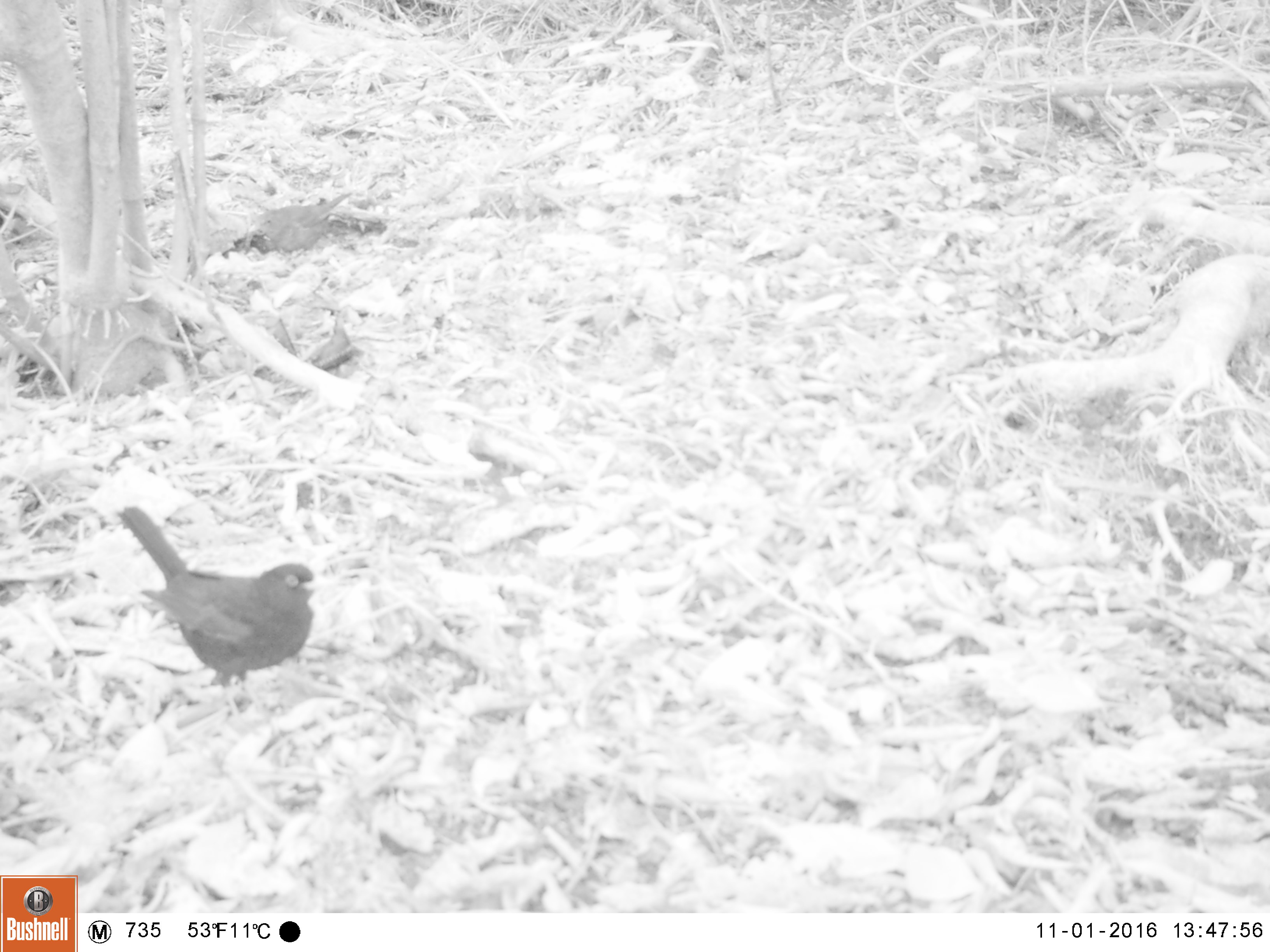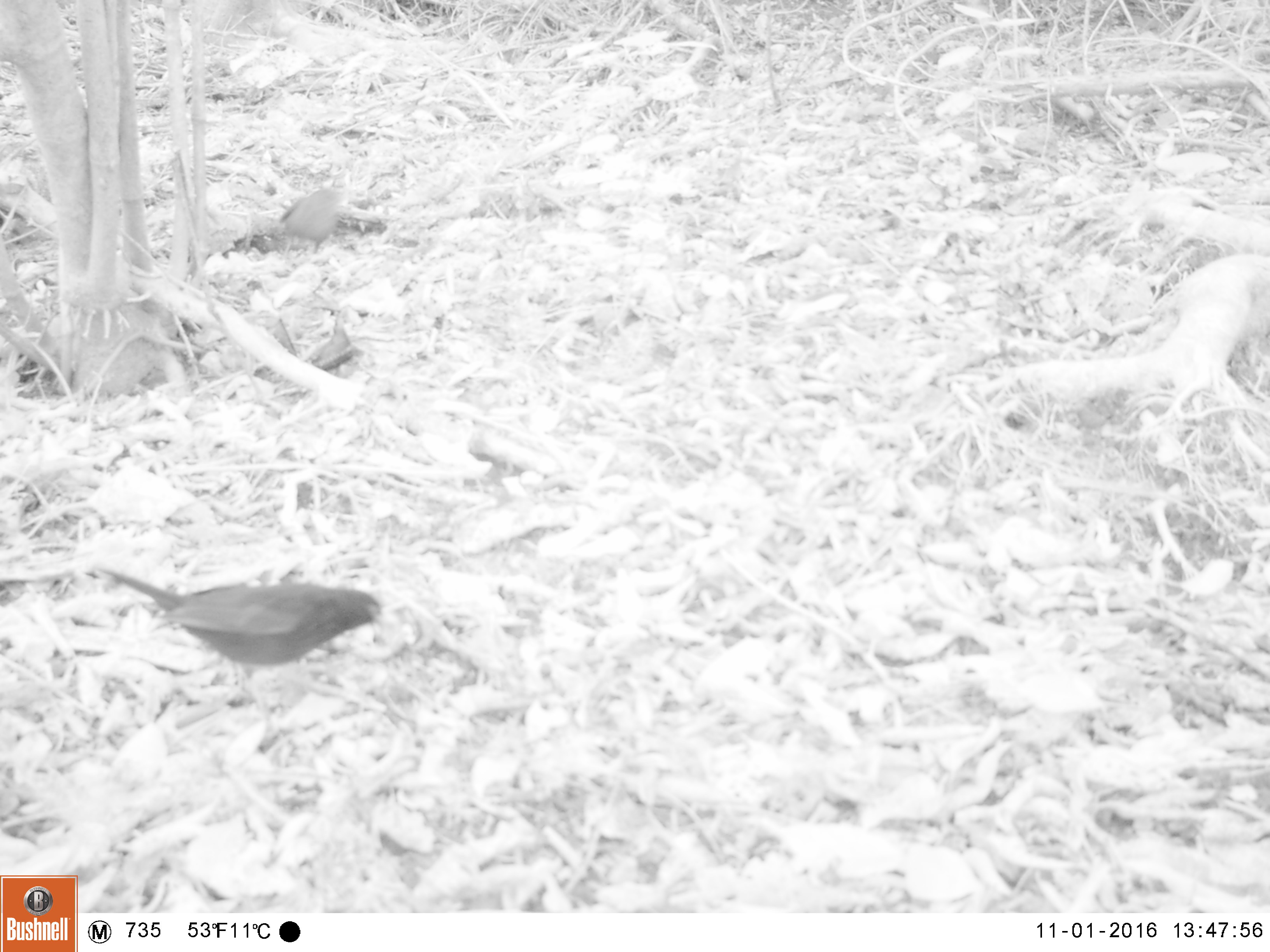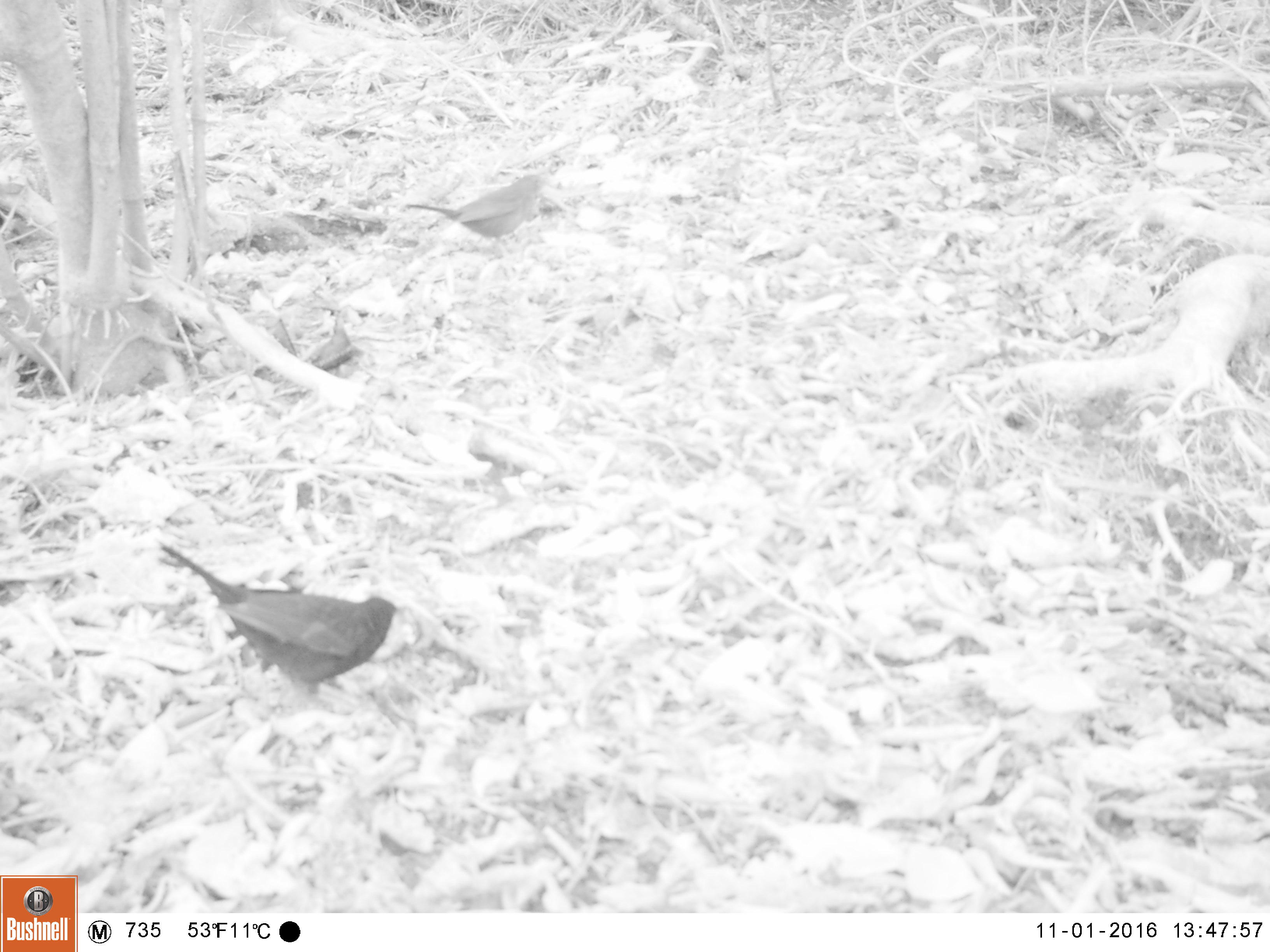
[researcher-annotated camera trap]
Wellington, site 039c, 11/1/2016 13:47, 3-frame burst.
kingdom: Animalia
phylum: Chordata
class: Aves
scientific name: Aves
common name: bird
Bird (Aves).